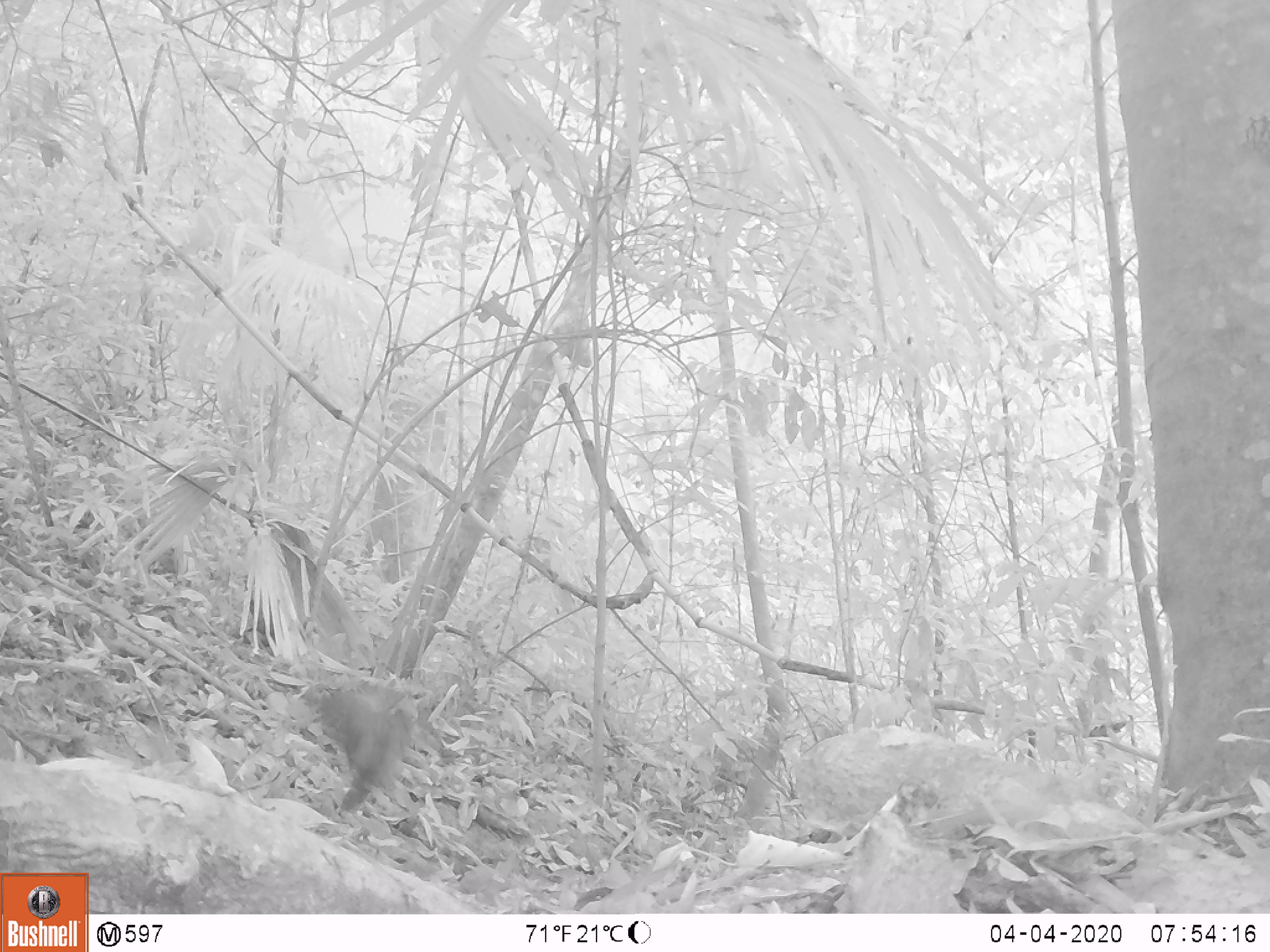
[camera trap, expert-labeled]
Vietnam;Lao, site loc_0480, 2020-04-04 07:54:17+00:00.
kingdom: Animalia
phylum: Chordata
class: Aves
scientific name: Aves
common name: bird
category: unidentified bird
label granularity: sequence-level